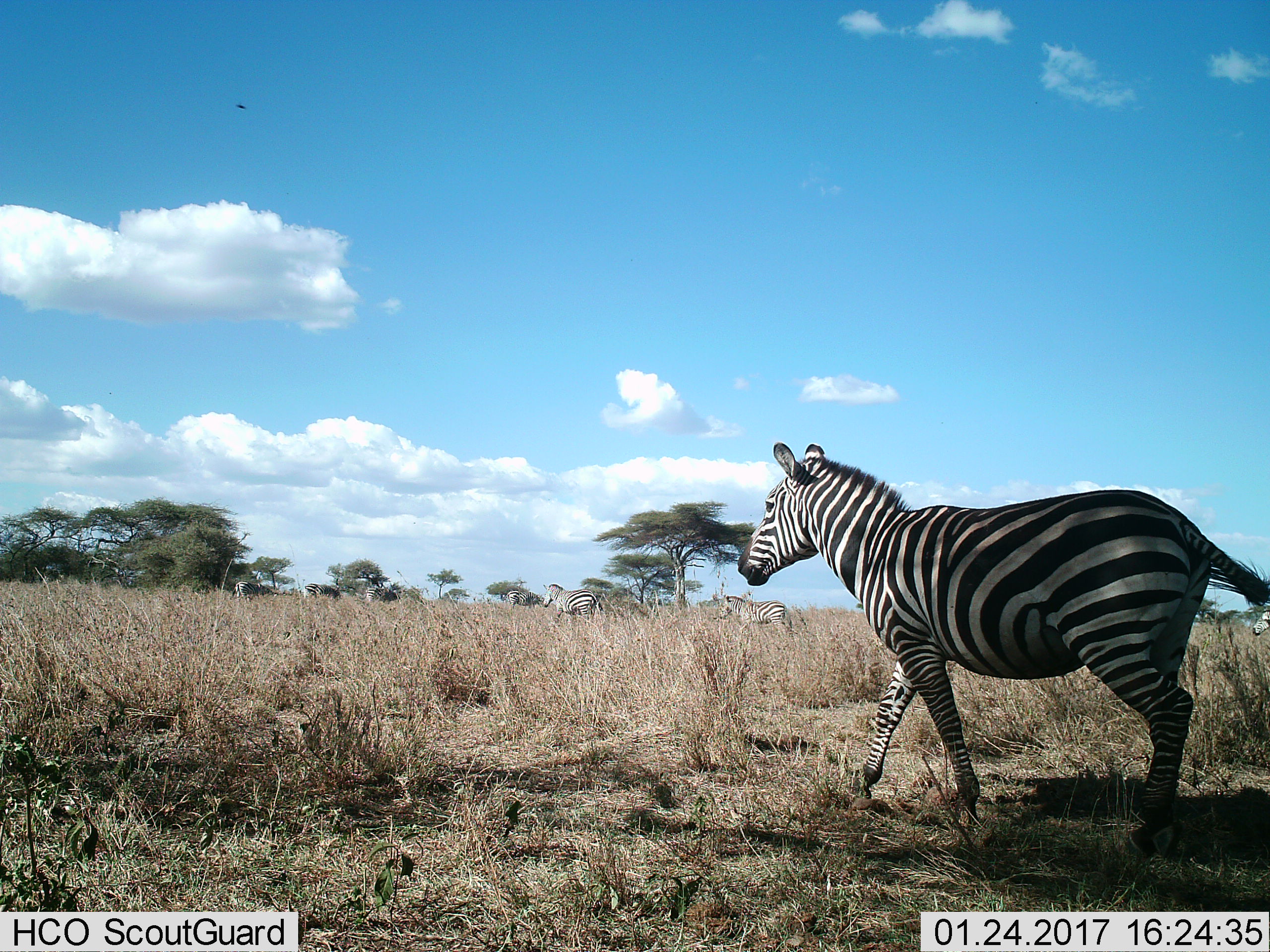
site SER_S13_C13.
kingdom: Animalia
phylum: Chordata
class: Mammalia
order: Perissodactyla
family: Equidae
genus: Equus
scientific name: Equus quagga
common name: plains zebra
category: zebraplains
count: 7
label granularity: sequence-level